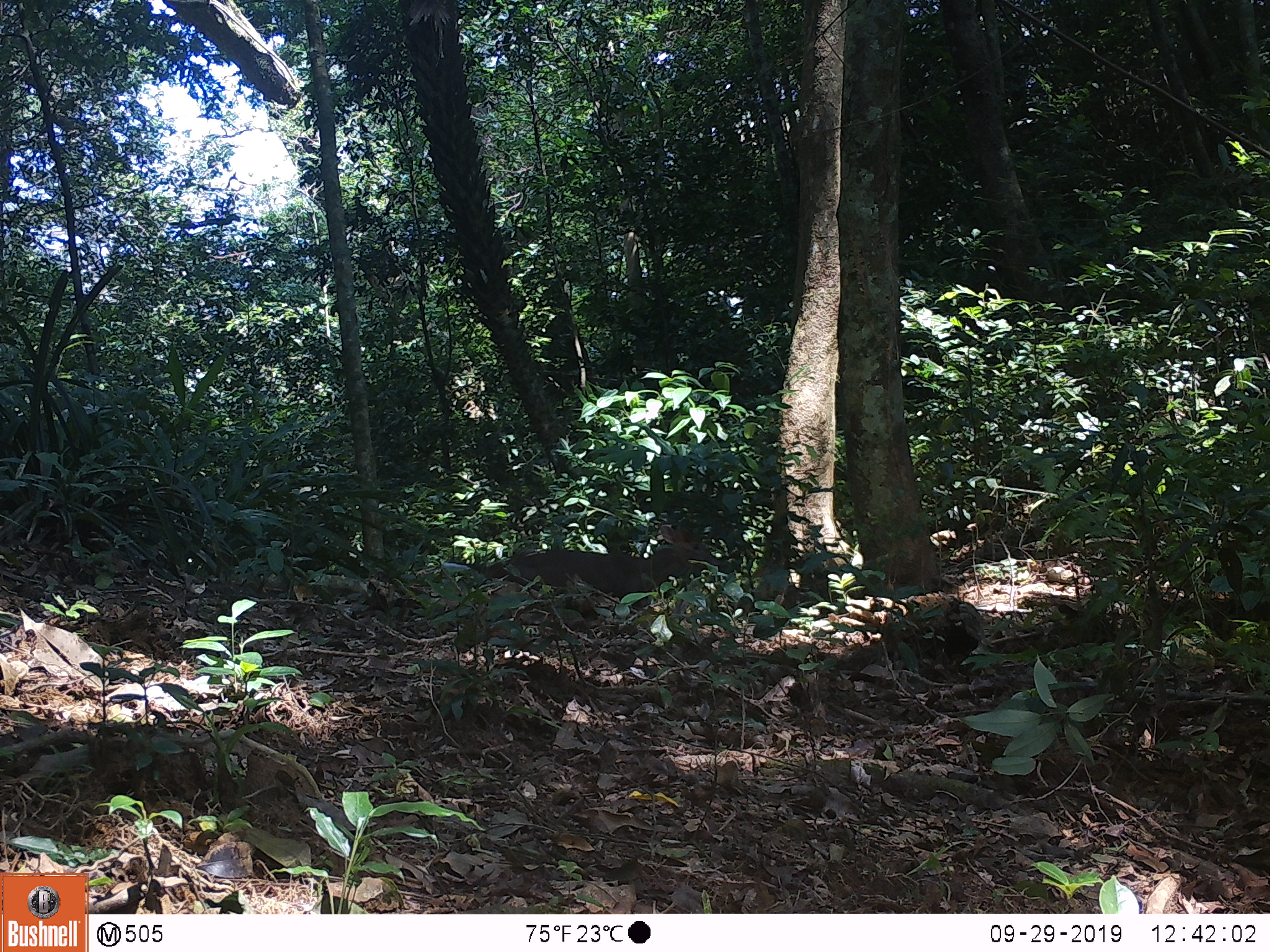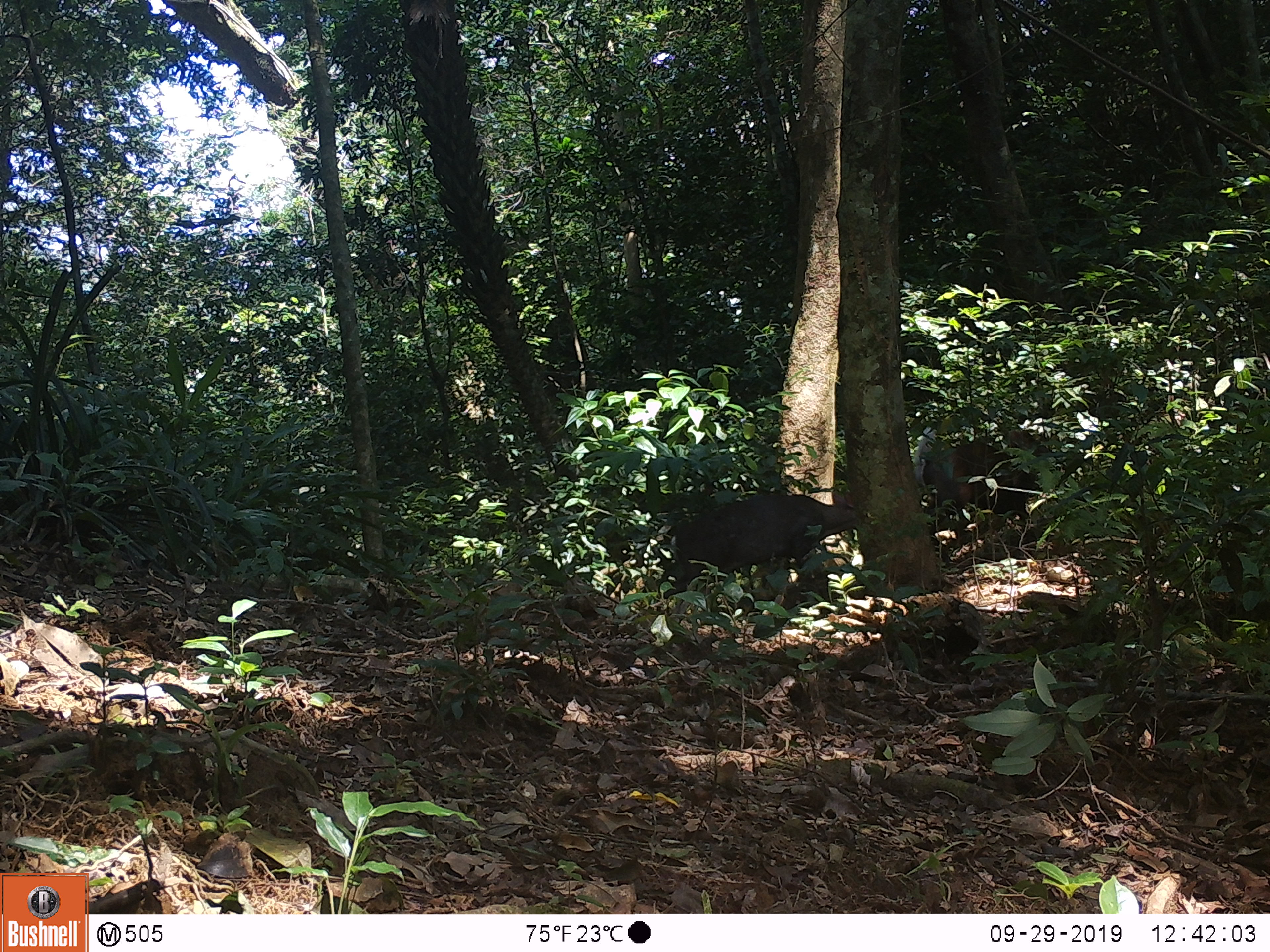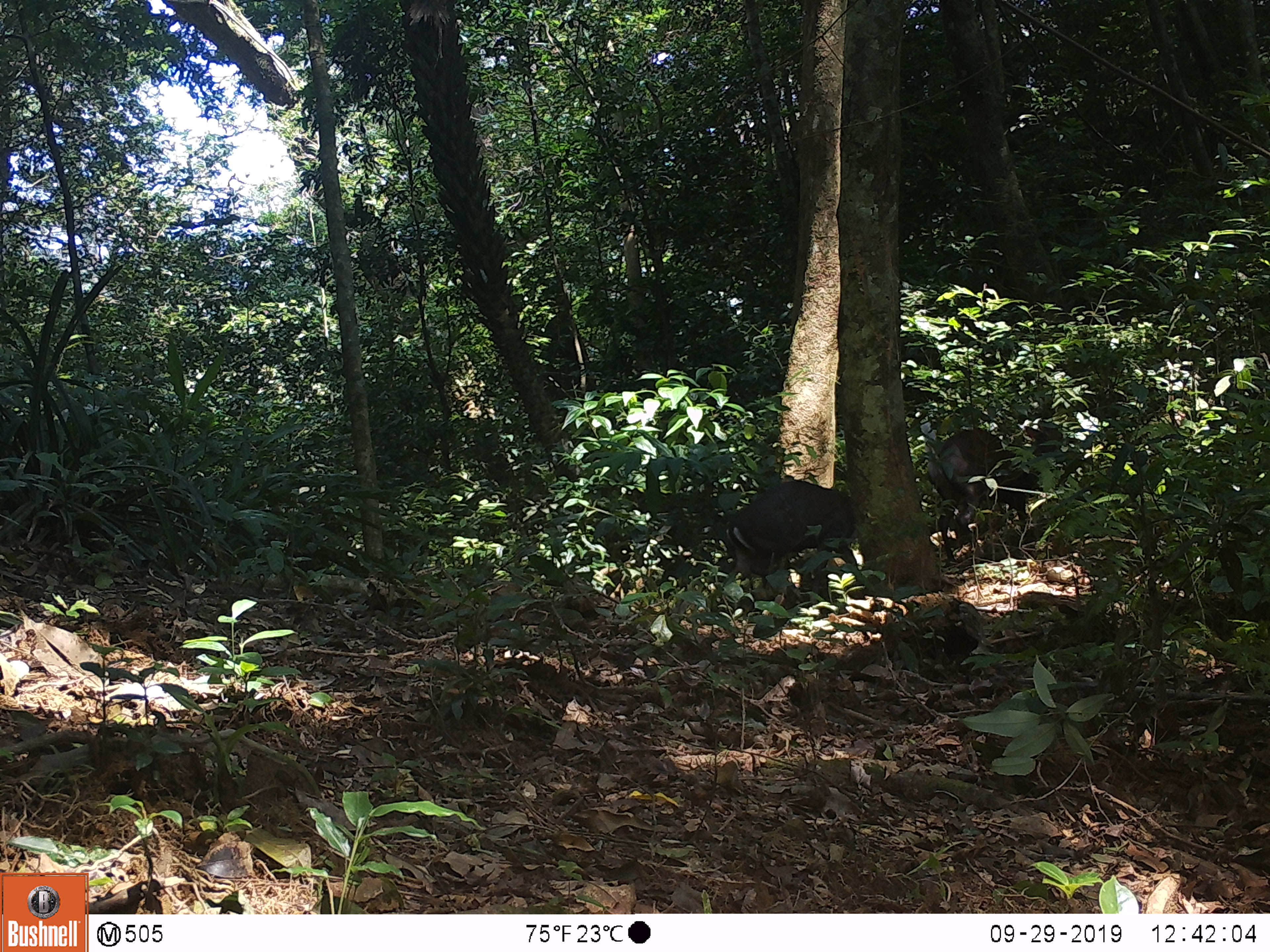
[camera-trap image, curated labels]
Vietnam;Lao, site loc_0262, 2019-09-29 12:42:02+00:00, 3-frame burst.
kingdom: Animalia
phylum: Chordata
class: Mammalia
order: Artiodactyla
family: Cervidae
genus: Muntiacus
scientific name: Muntiacus rooseveltorum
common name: roosevelt's muntjac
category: roosevelts muntjac group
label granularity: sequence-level